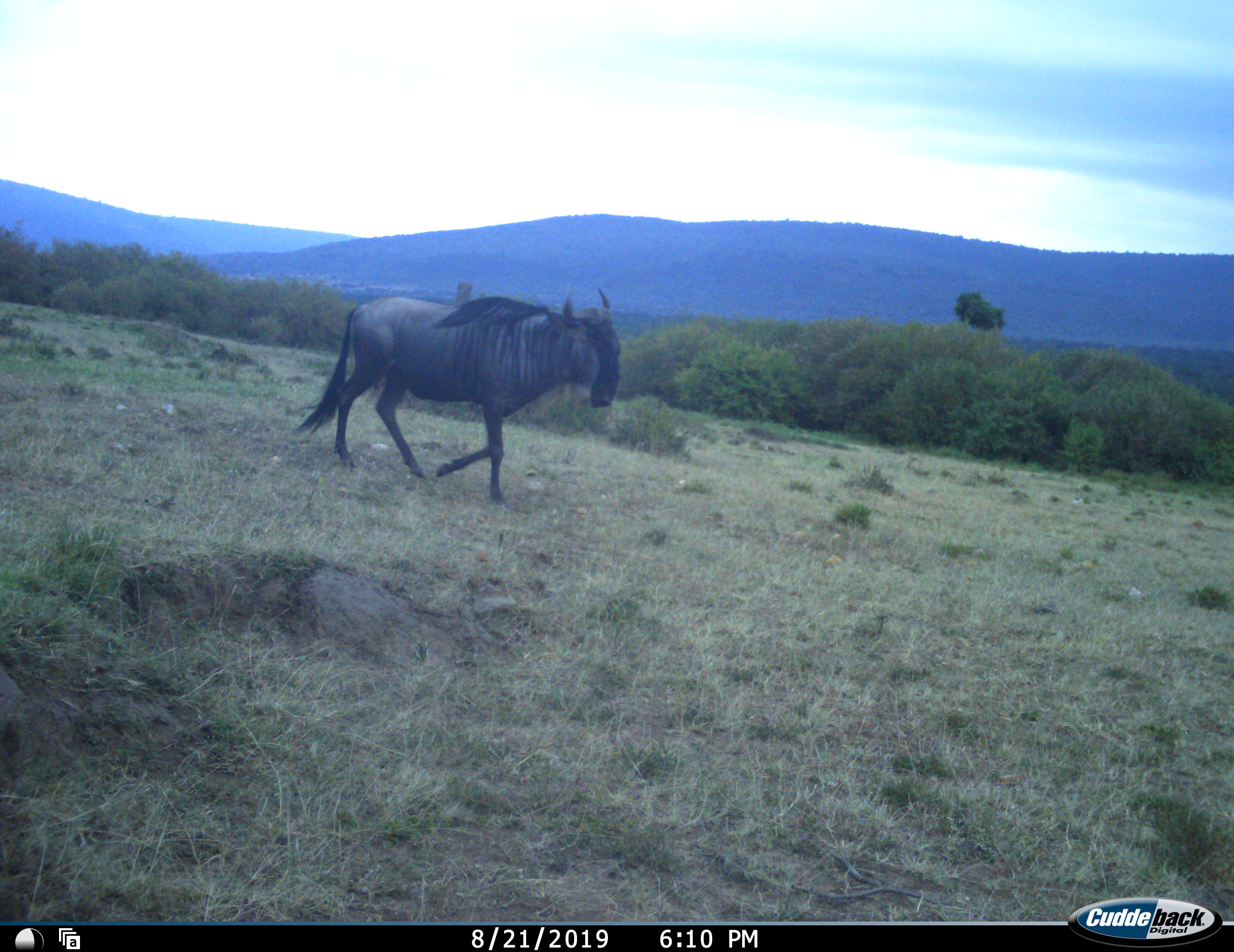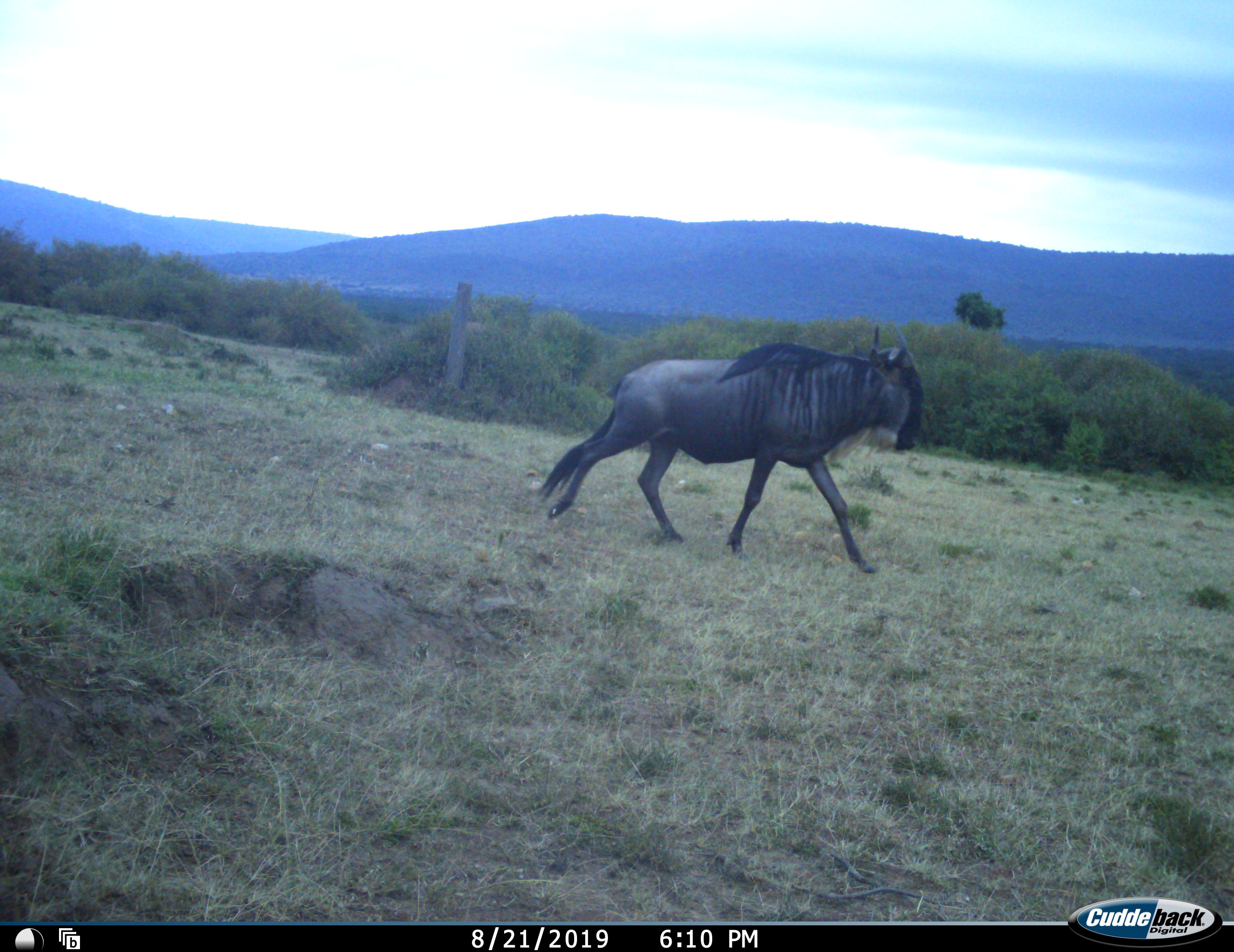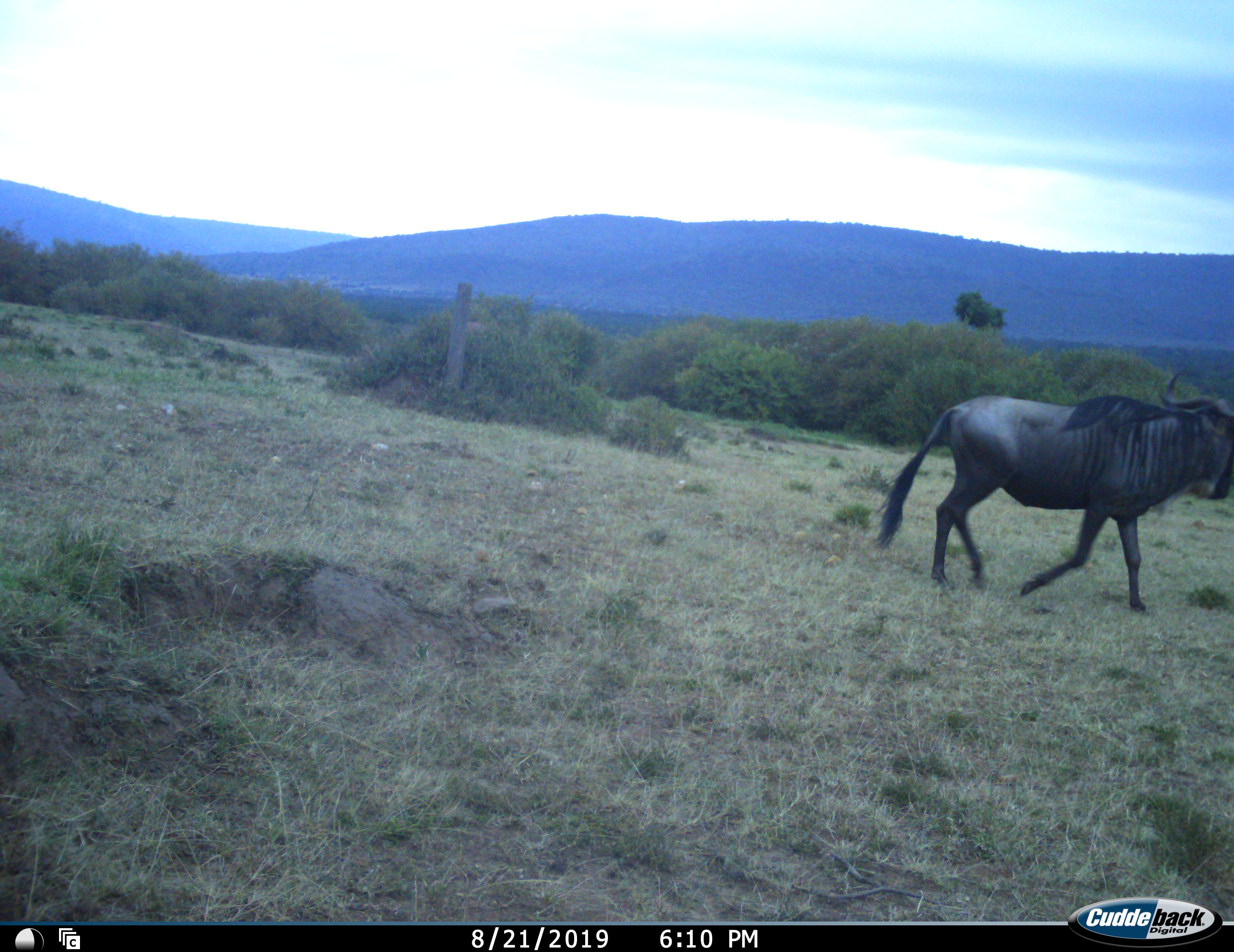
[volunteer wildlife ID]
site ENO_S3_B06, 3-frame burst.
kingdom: Animalia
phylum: Chordata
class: Mammalia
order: Artiodactyla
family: Bovidae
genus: Connochaetes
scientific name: Connochaetes taurinus taurinus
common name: blue wildebeest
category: wildebeestblue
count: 1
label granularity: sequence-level